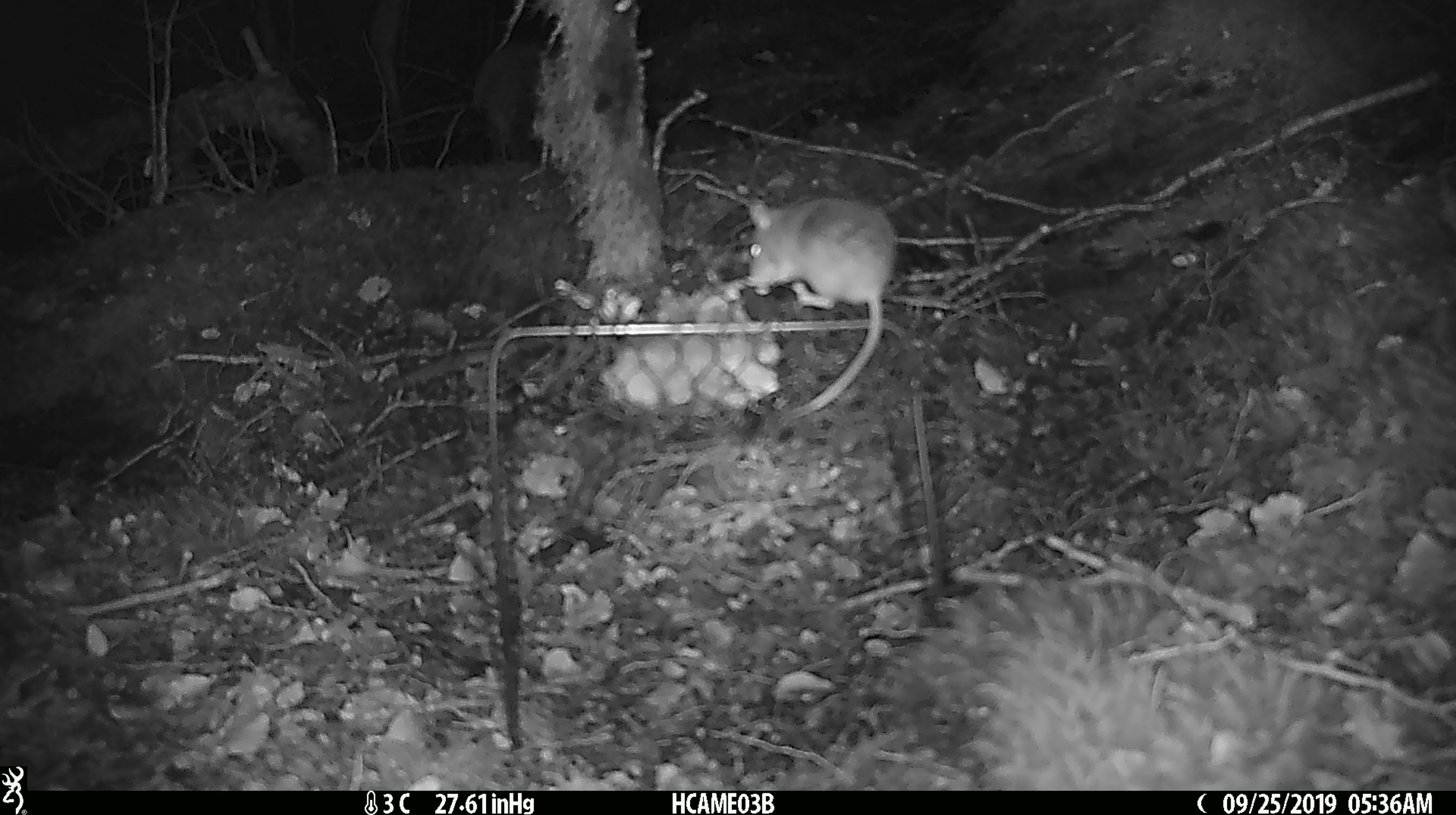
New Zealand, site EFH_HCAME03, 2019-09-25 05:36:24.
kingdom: Animalia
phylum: Chordata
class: Mammalia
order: Rodentia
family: Muridae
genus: Mus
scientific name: Mus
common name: mouse